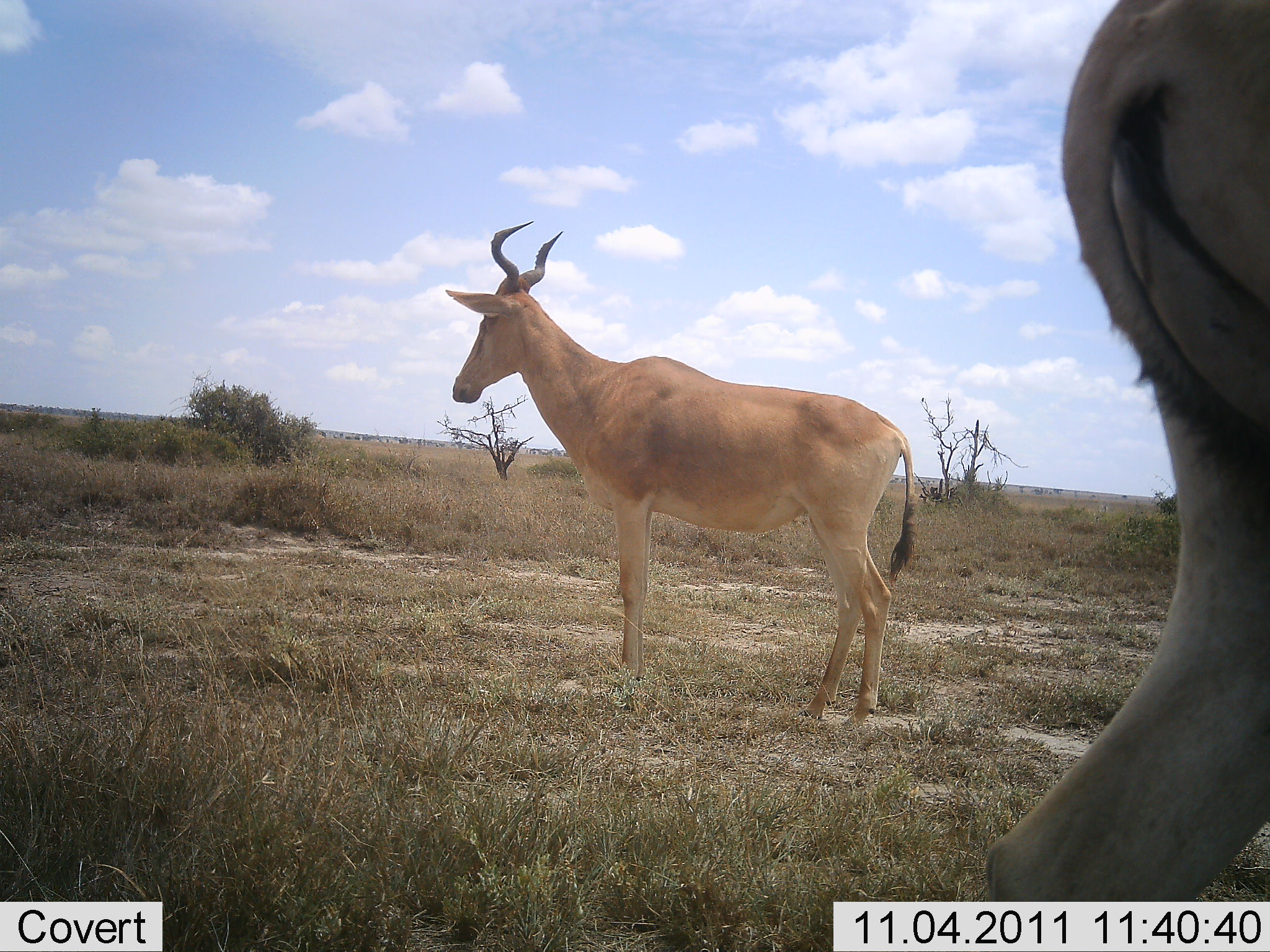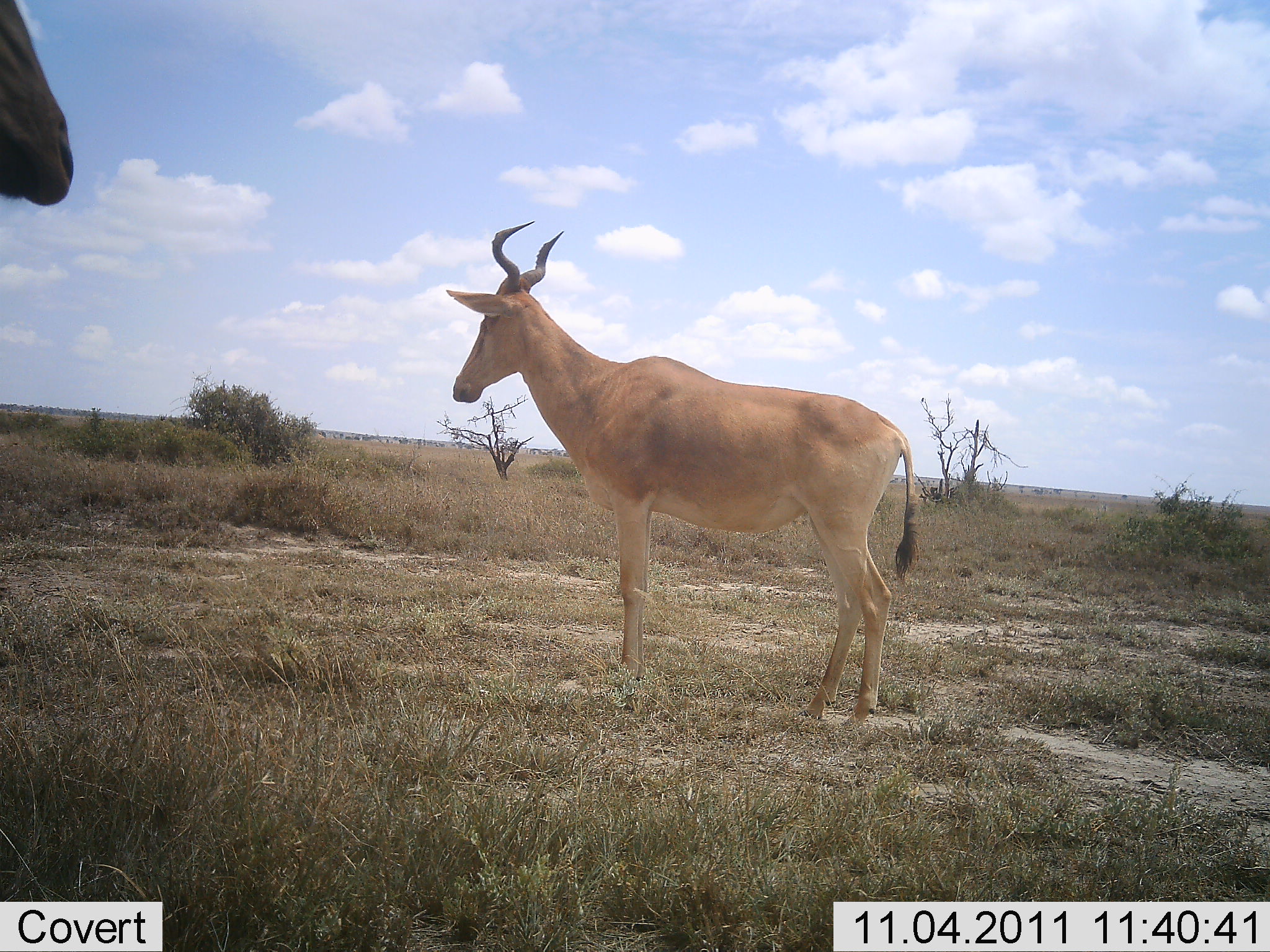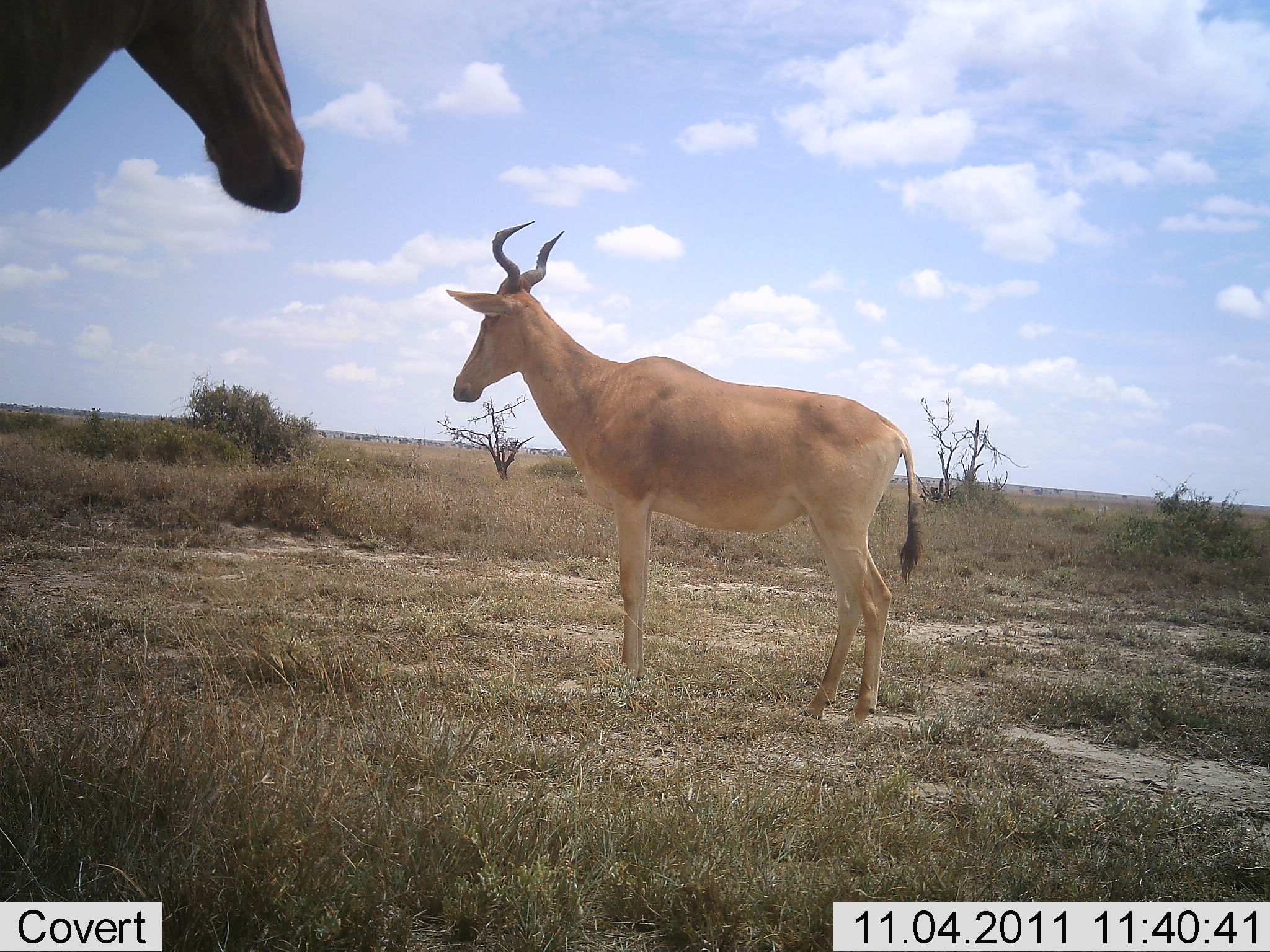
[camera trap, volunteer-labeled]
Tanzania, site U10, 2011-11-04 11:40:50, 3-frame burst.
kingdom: Animalia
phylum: Chordata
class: Mammalia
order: Artiodactyla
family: Bovidae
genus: Alcelaphus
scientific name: Alcelaphus buselaphus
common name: hartebeest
Hartebeest (Alcelaphus buselaphus), count 2. Behavior (volunteer vote fractions): standing 100%, resting 0%, moving 53%, interacting 0%. Young present (vote fraction): 0%. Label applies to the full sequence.